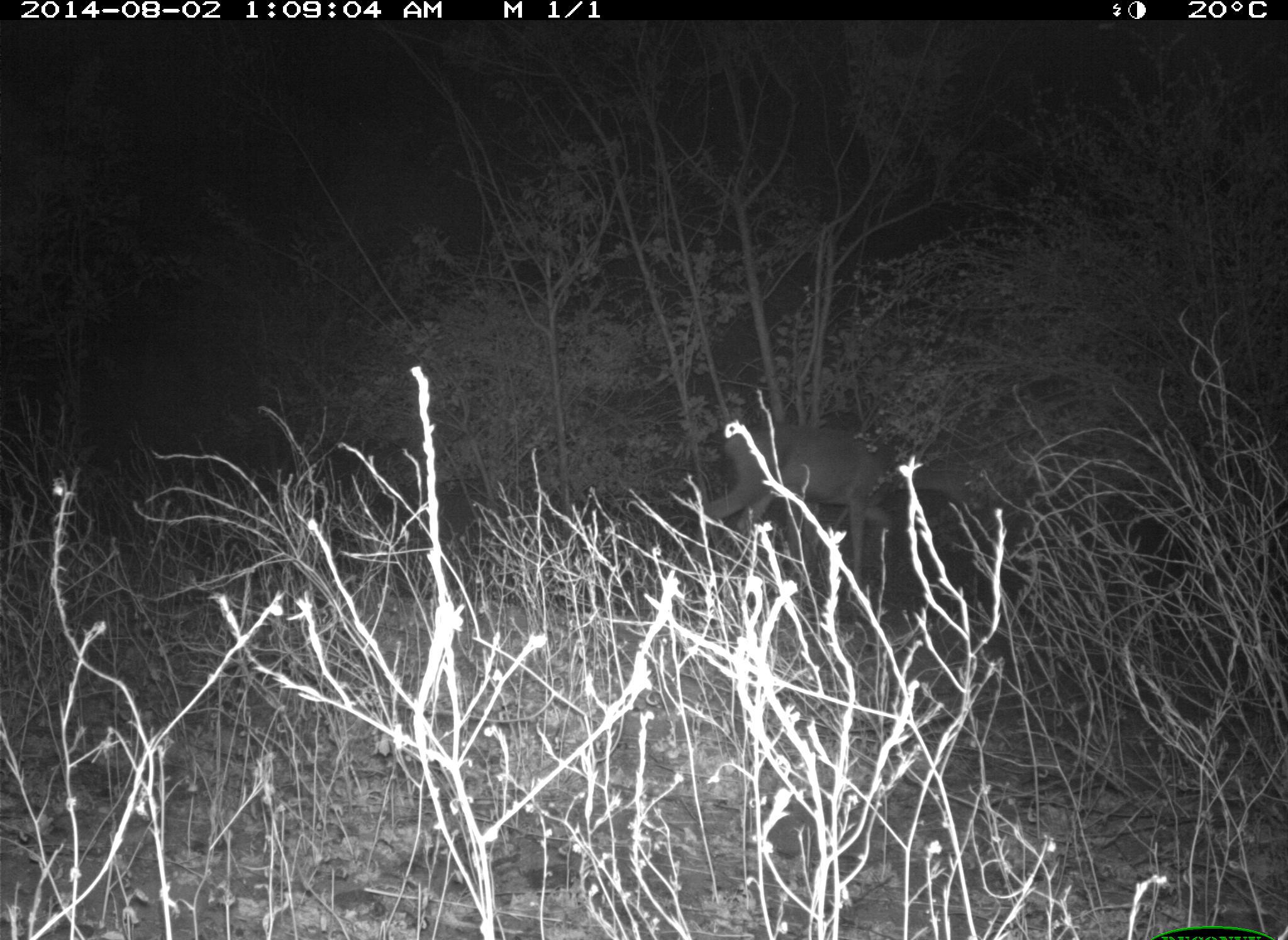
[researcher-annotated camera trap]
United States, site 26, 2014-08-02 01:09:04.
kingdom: Animalia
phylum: Chordata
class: Mammalia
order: Artiodactyla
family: Cervidae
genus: Odocoileus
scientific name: Odocoileus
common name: deer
Deer (Odocoileus).